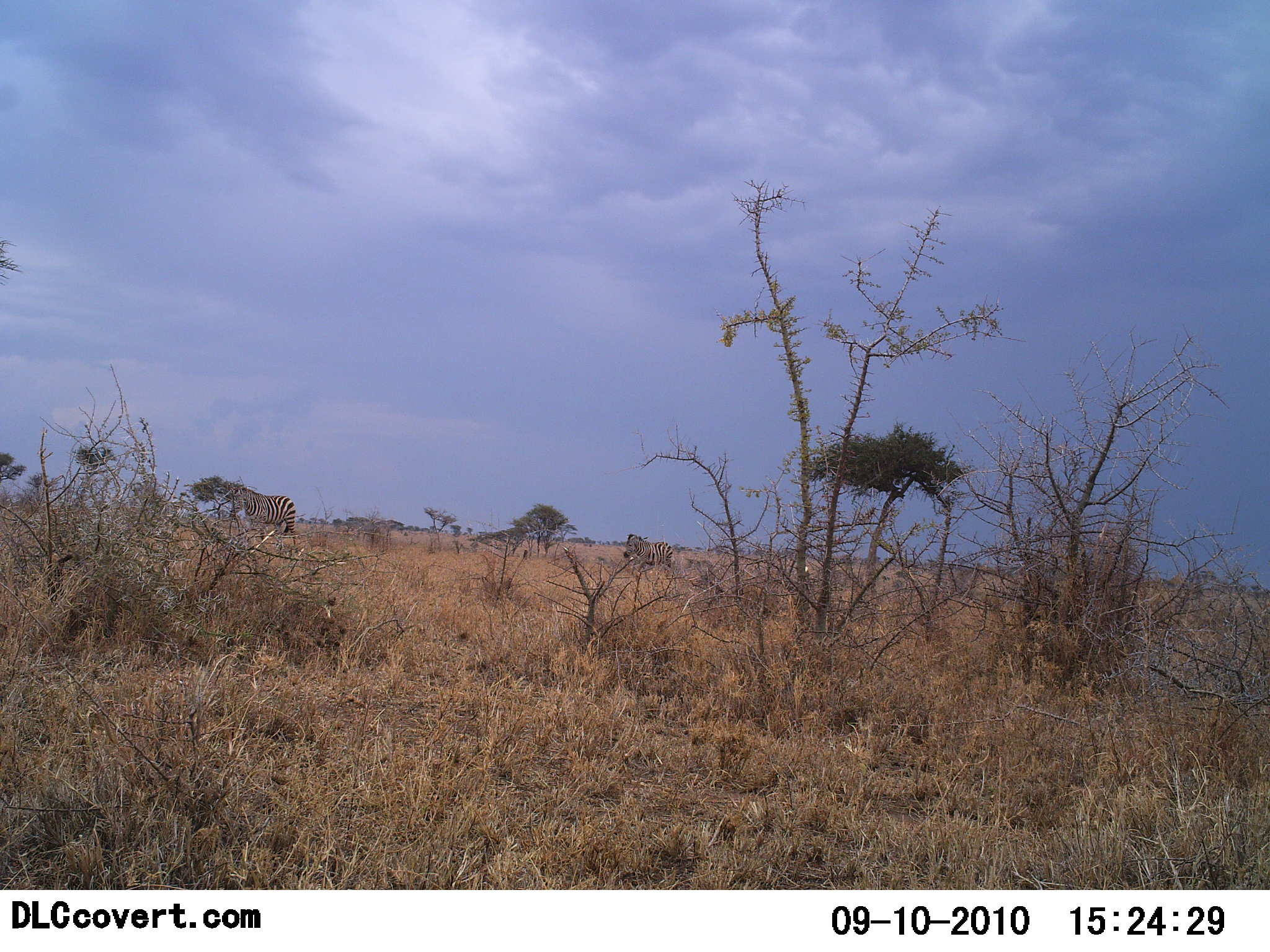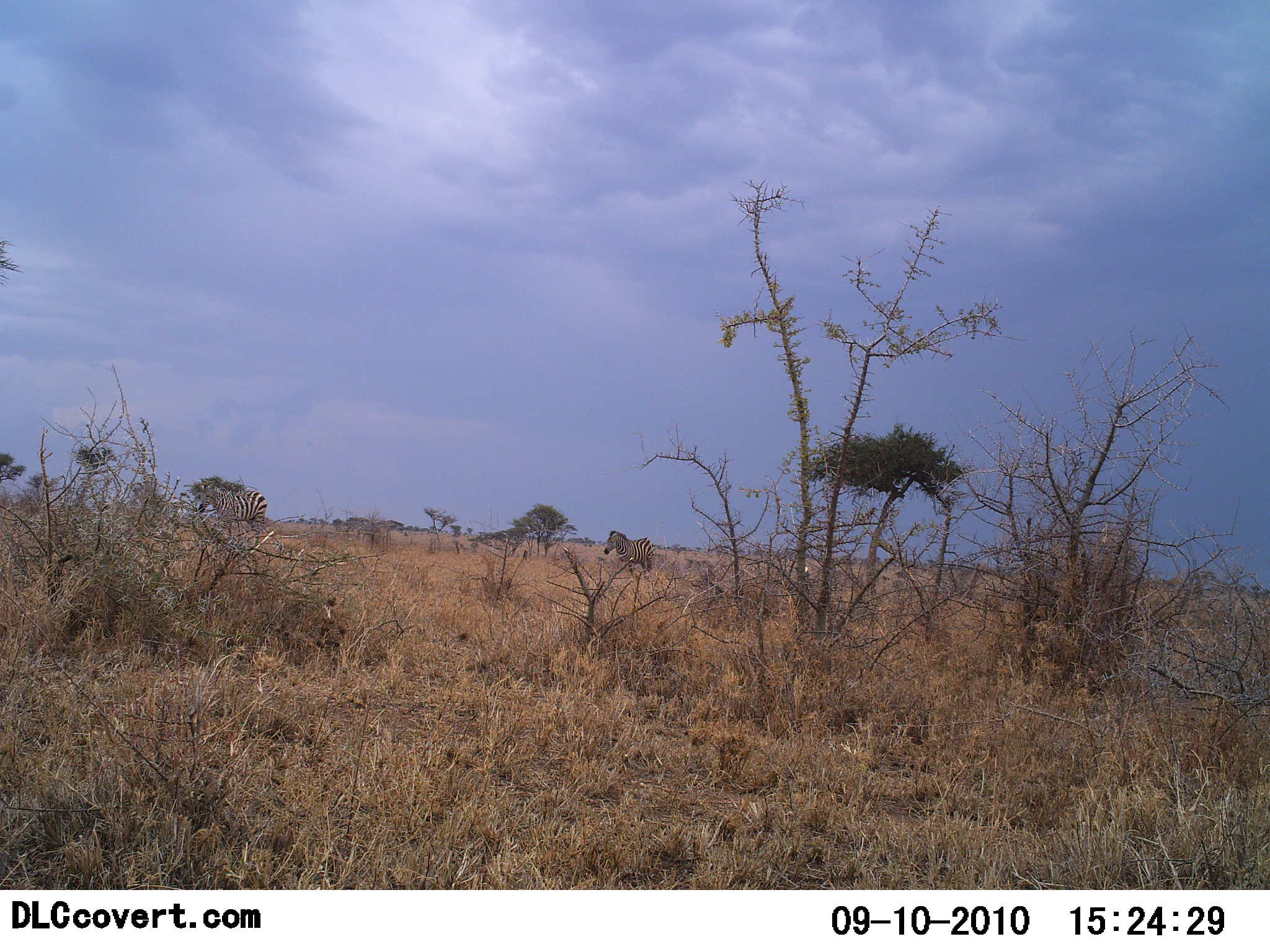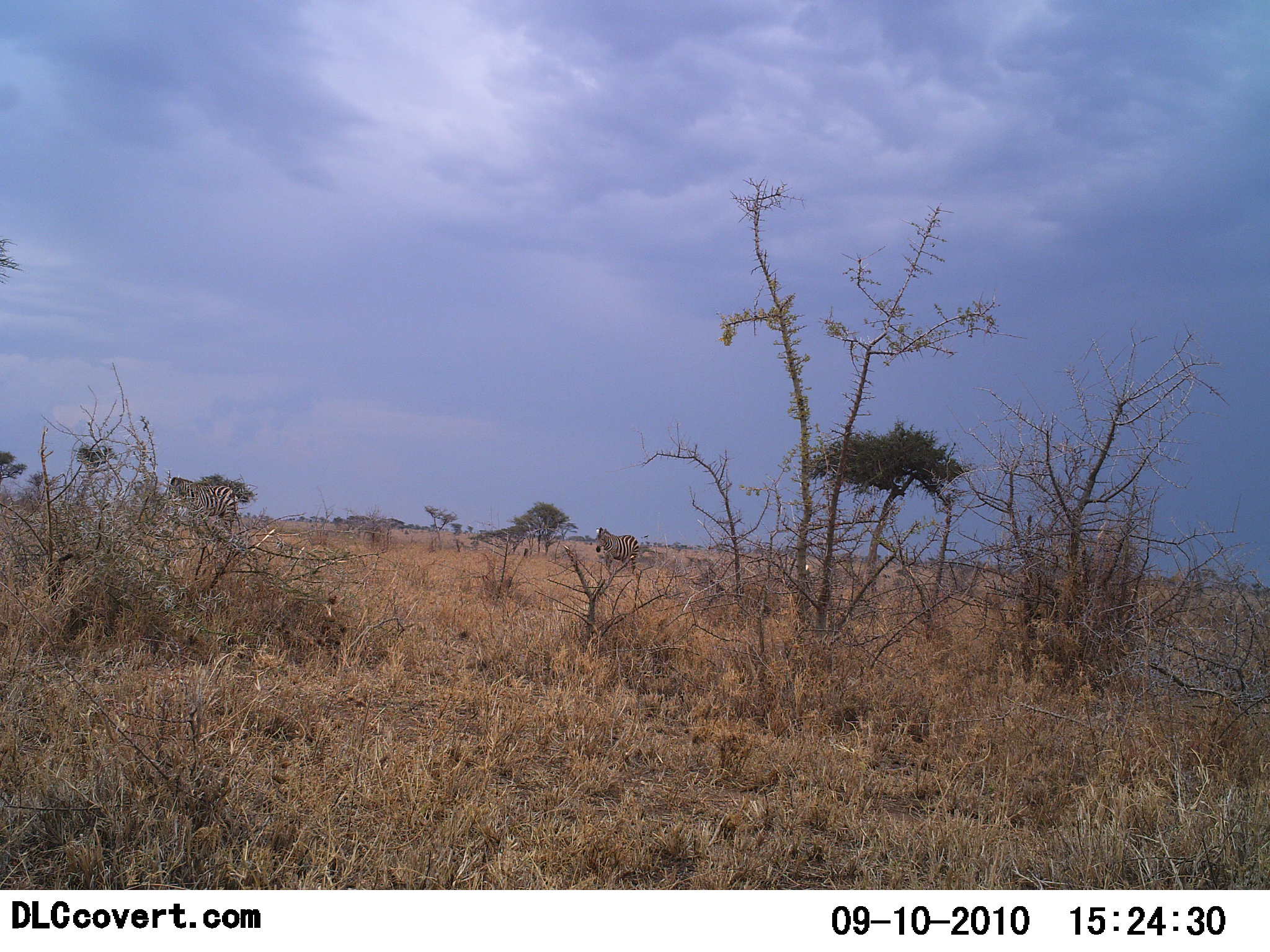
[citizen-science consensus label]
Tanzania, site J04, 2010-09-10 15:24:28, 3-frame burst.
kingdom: Animalia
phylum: Chordata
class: Mammalia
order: Perissodactyla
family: Equidae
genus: Equus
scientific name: Equus quagga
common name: plains zebra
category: zebra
Zebra (plains zebra) (Equus quagga), count 2. Behavior (volunteer vote fractions): standing 14%, resting 0%, moving 93%, interacting 0%. Young present (vote fraction): 0%. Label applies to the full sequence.